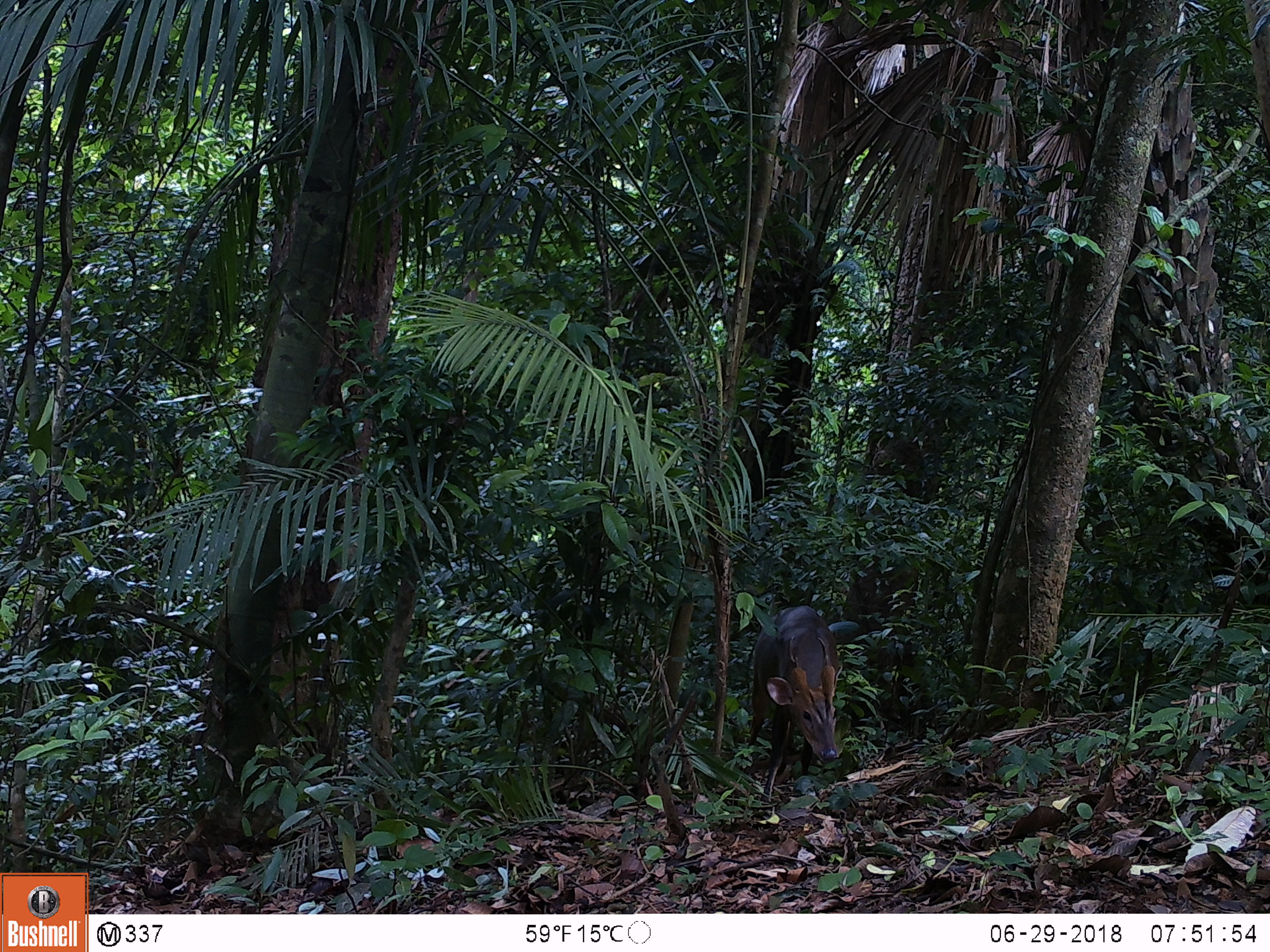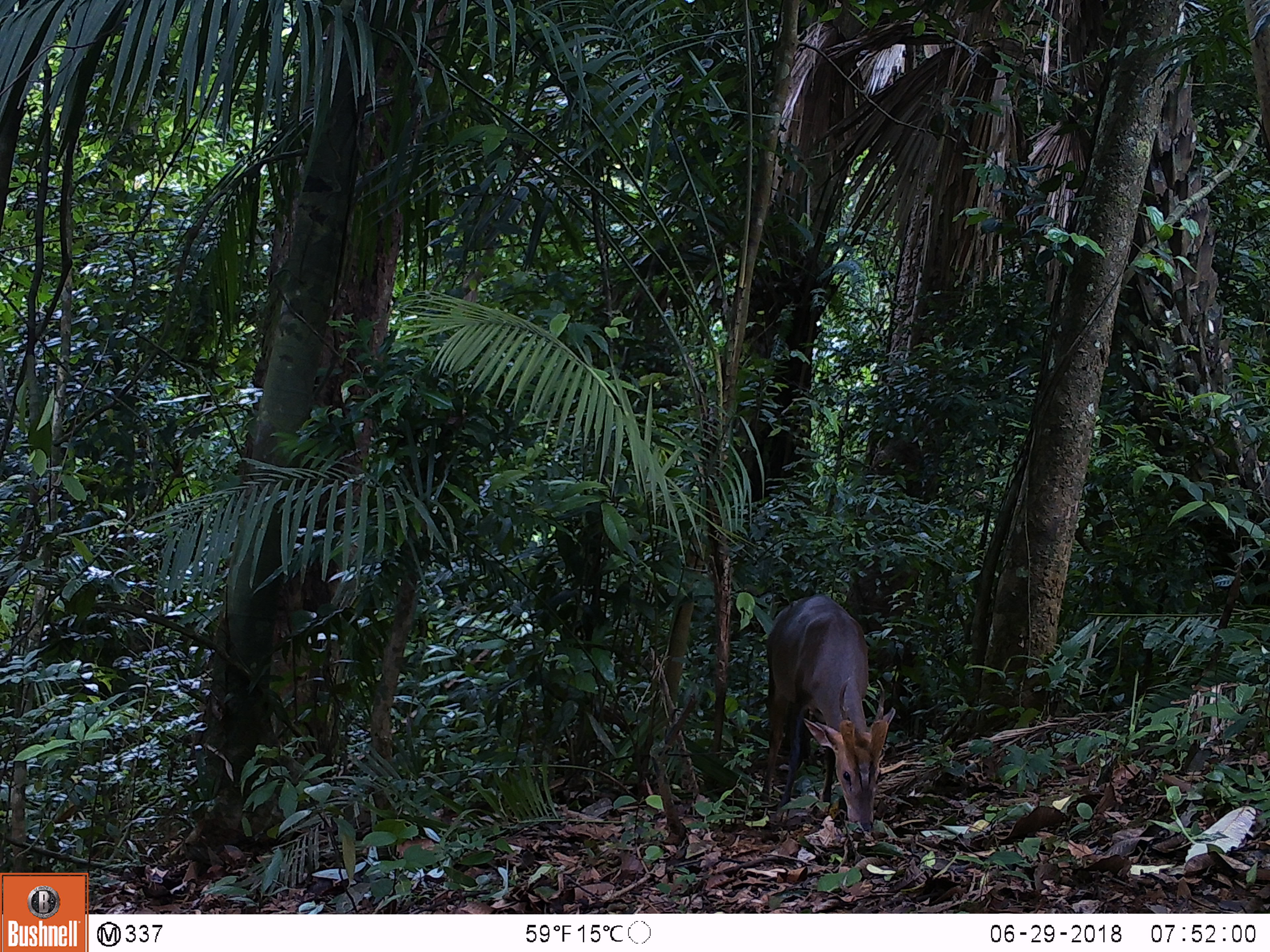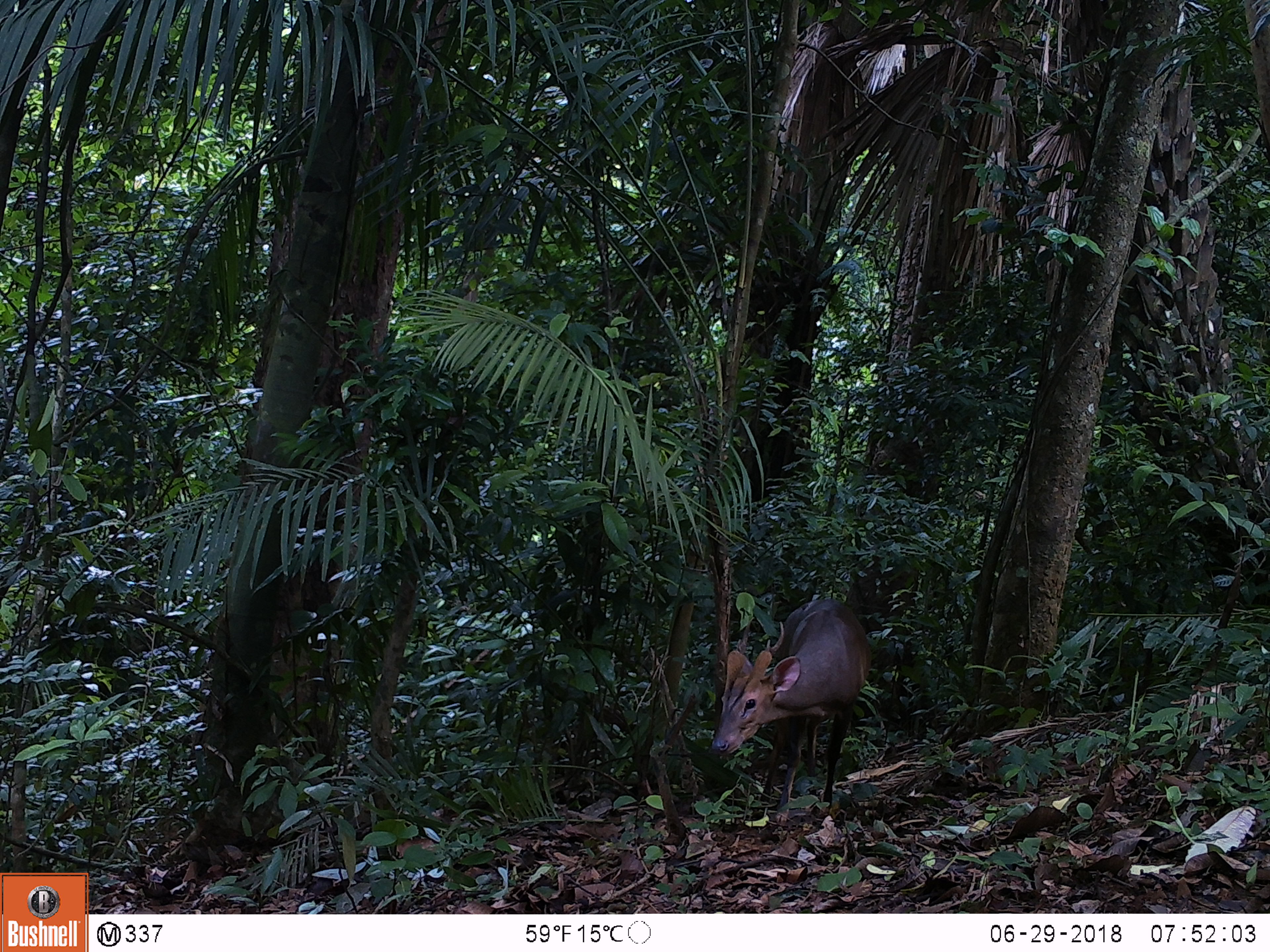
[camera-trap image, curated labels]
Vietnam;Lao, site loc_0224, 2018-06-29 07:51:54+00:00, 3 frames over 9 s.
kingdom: Animalia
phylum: Chordata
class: Mammalia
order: Artiodactyla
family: Cervidae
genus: Muntiacus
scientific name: Muntiacus vuquangensis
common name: large-antlered muntjac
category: large antlered muntjac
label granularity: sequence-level